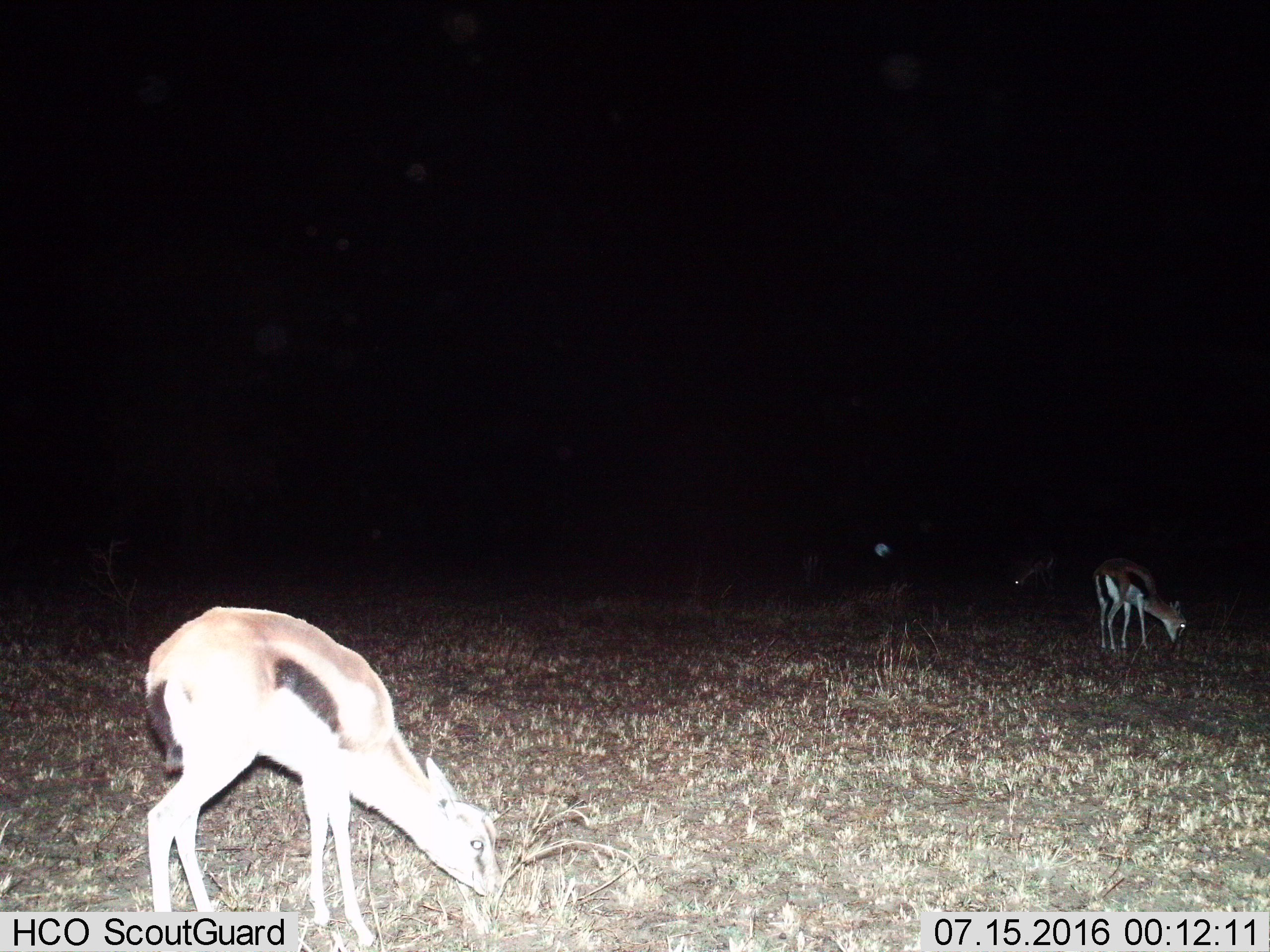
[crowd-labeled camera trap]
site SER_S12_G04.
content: unidentified animal